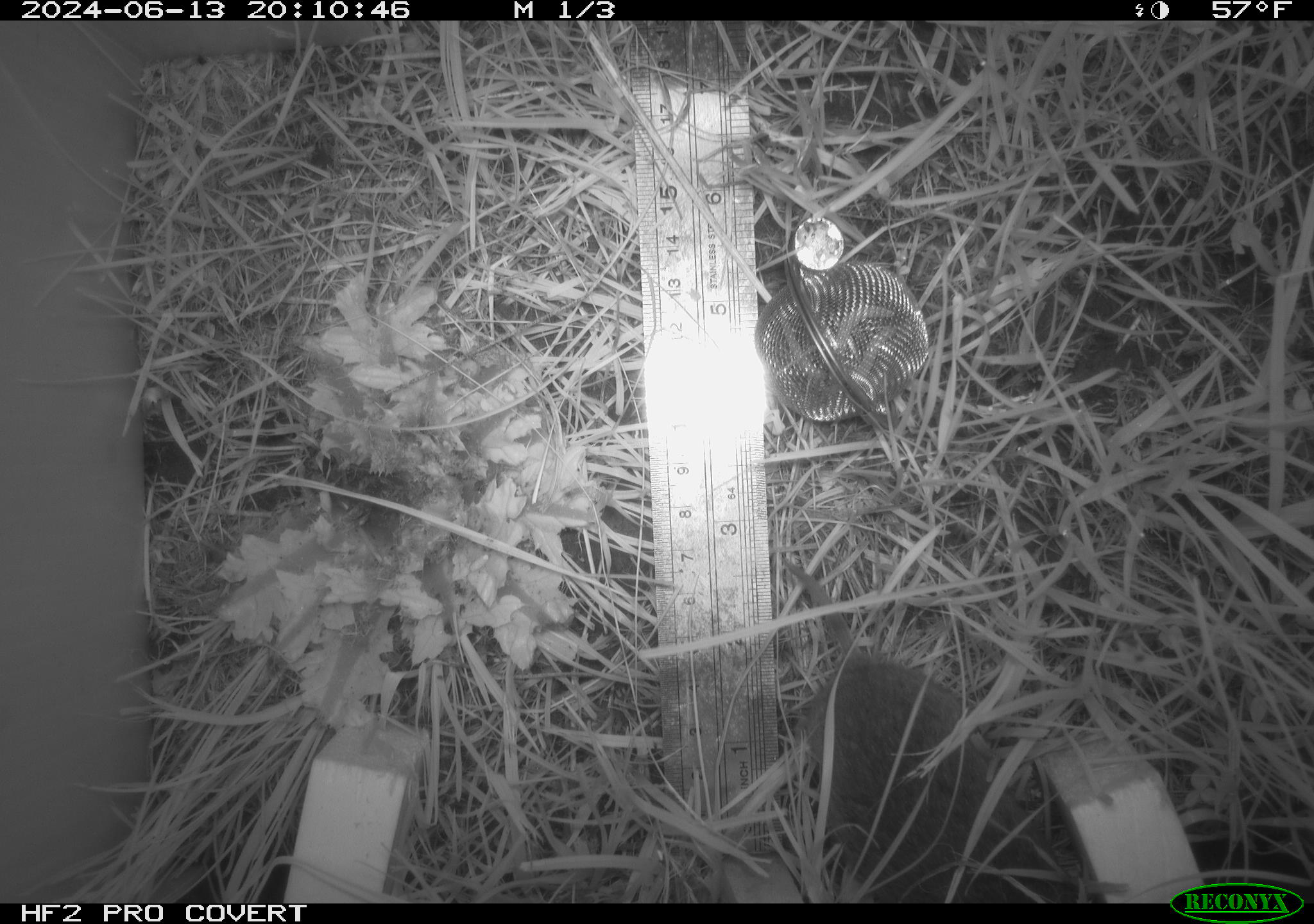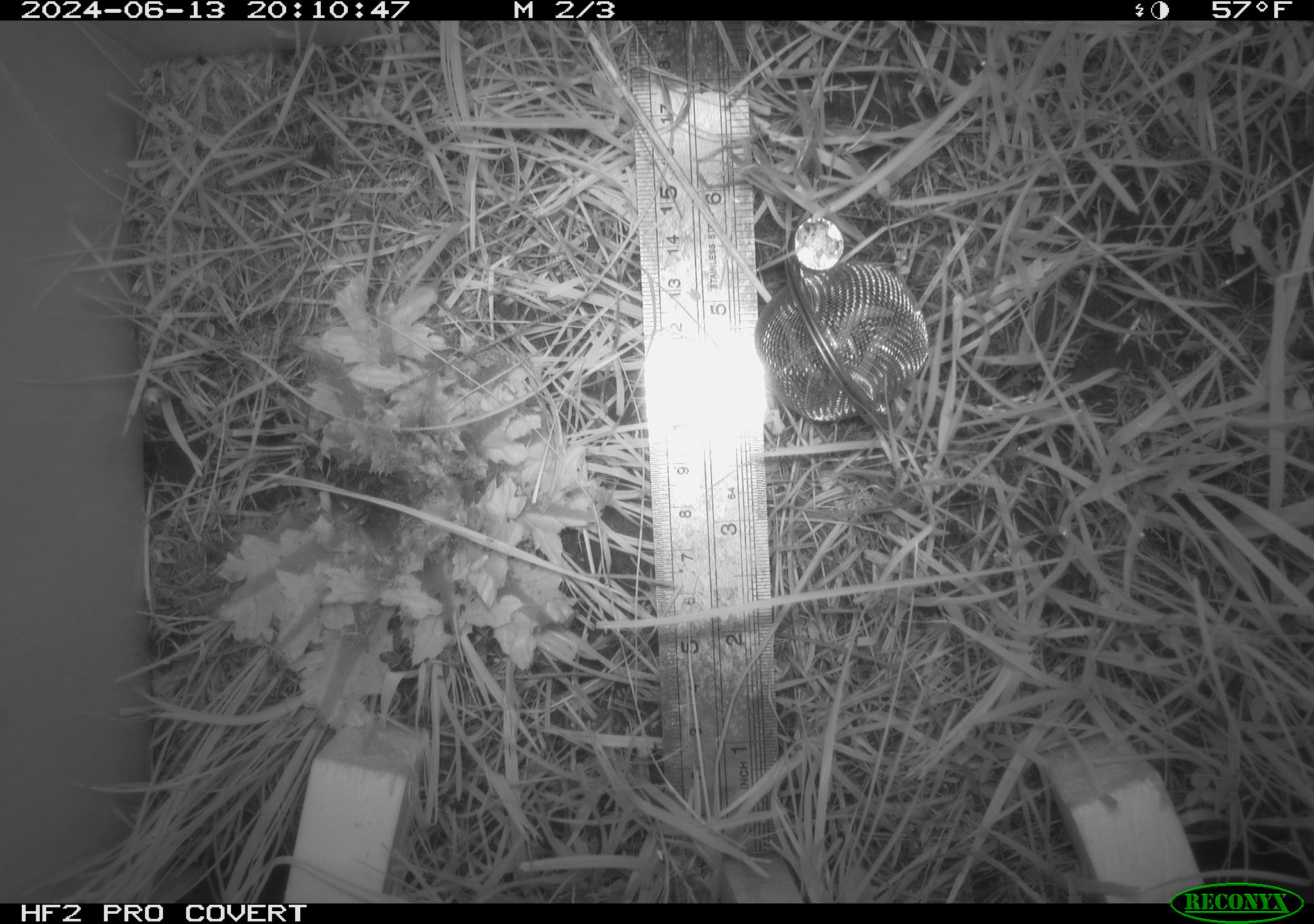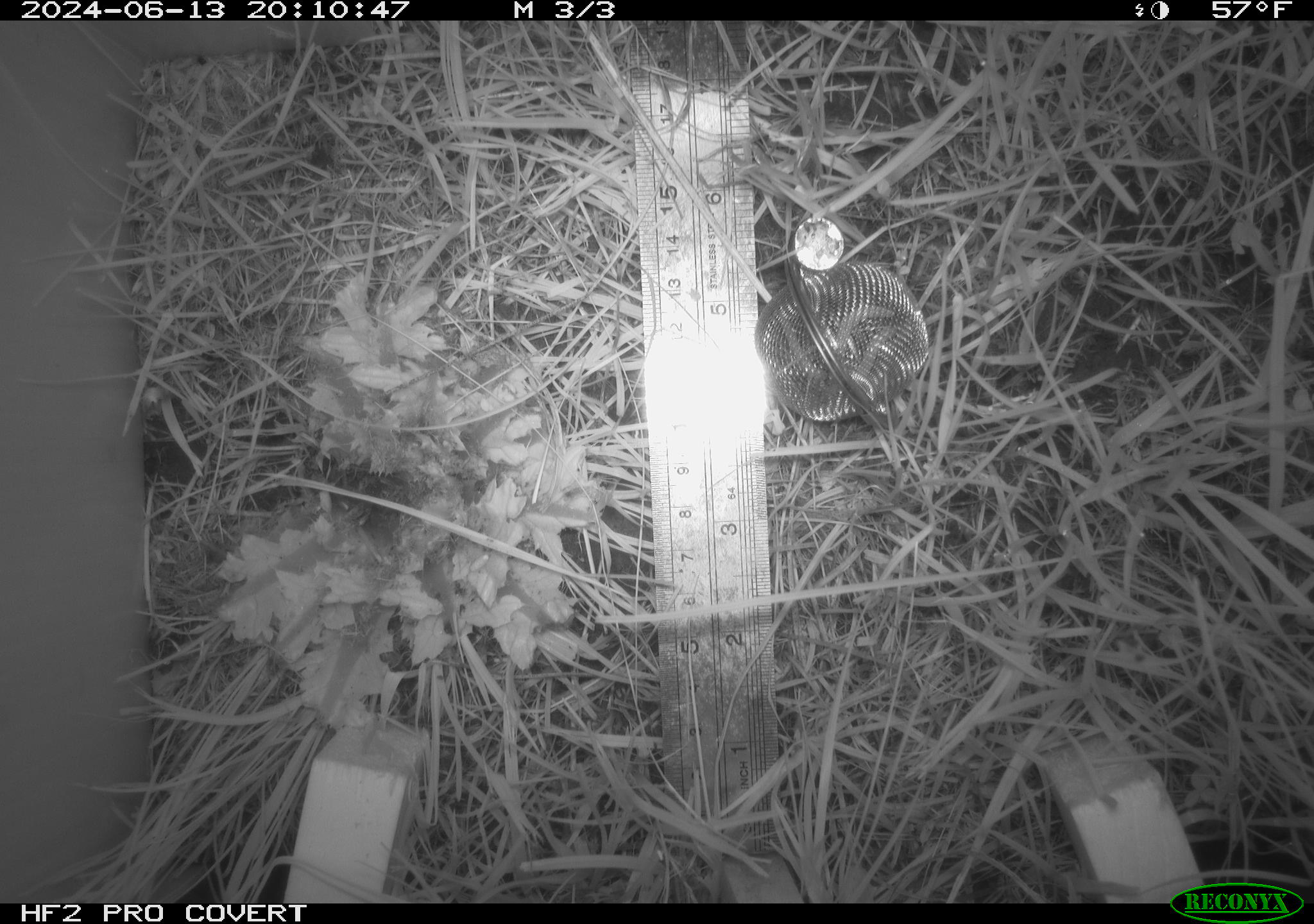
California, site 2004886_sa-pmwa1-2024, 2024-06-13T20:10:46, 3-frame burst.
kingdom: Animalia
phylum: Chordata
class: Mammalia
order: Rodentia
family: Cricetidae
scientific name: Arvicolinae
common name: voles, lemmings, and muskrats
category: arvicolinae subfamily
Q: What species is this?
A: Arvicolinae subfamily (voles, lemmings, and muskrats) (Arvicolinae).